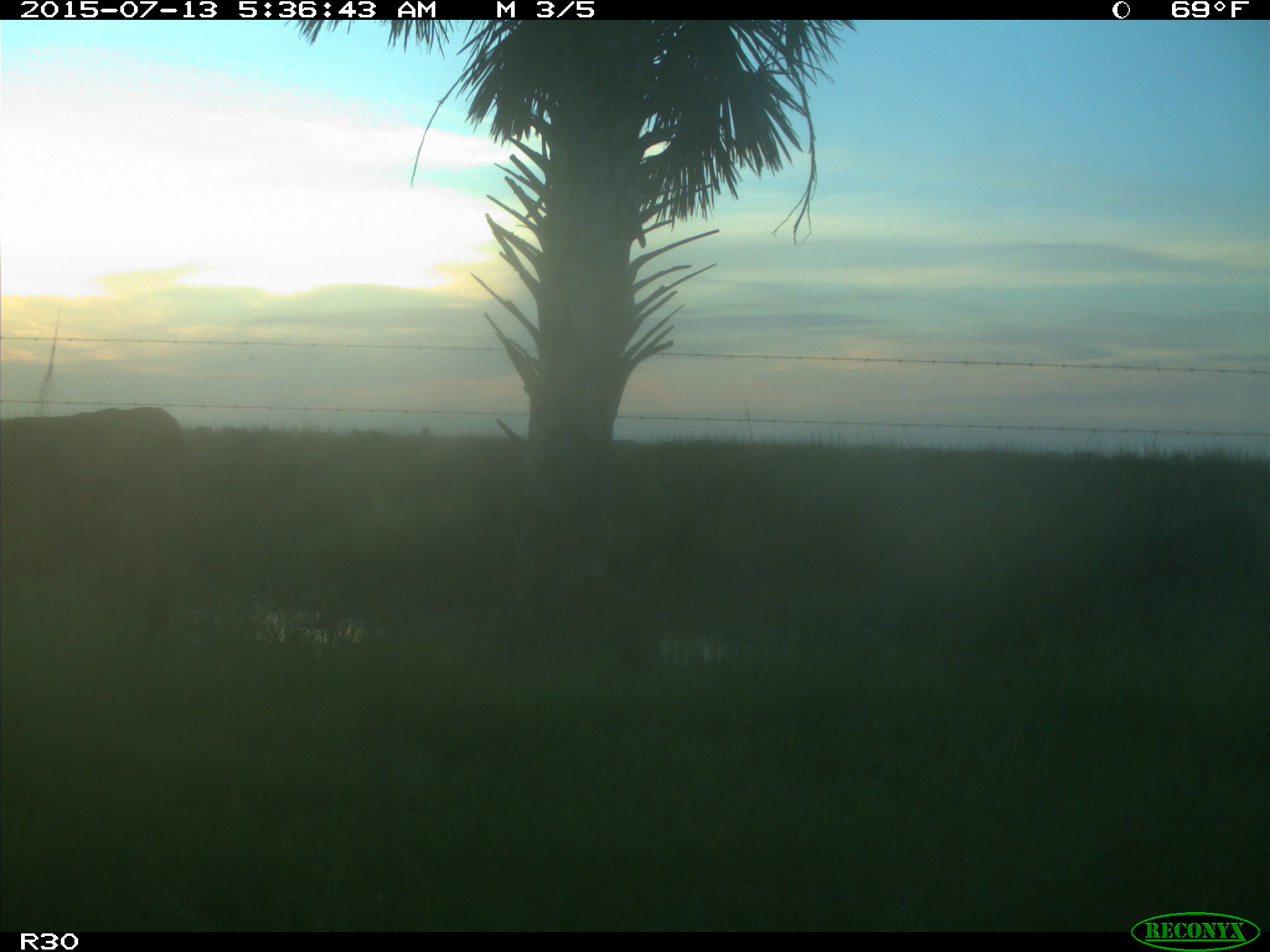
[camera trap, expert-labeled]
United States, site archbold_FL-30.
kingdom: Animalia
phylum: Chordata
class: Mammalia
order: Artiodactyla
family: Bovidae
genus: Bos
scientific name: Bos taurus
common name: domestic cow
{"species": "Bos taurus (domestic cow)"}